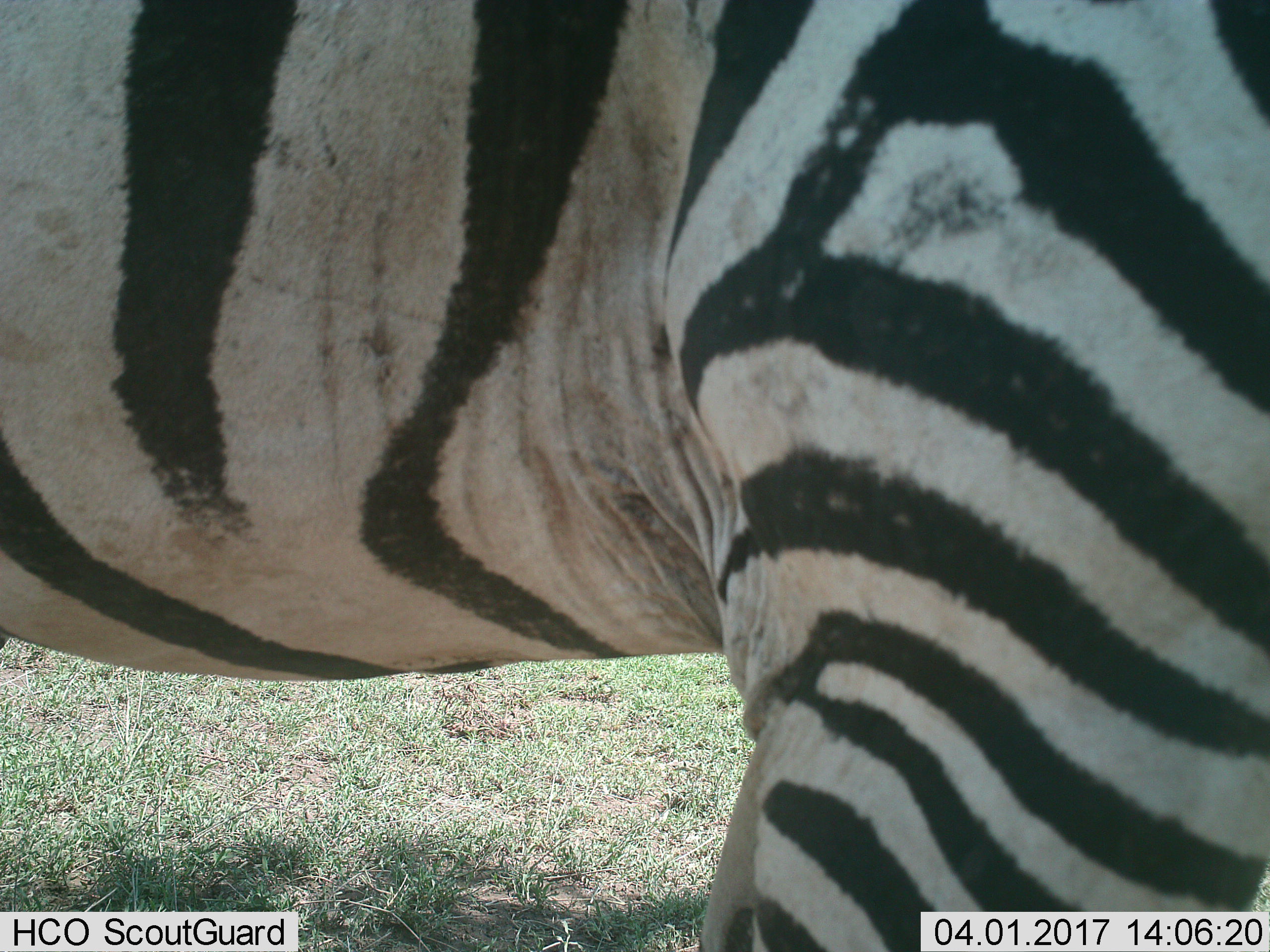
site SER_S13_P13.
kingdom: Animalia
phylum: Chordata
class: Mammalia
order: Perissodactyla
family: Equidae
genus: Equus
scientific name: Equus quagga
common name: plains zebra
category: zebraplains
Zebraplains (plains zebra) (Equus quagga), count 1. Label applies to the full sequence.